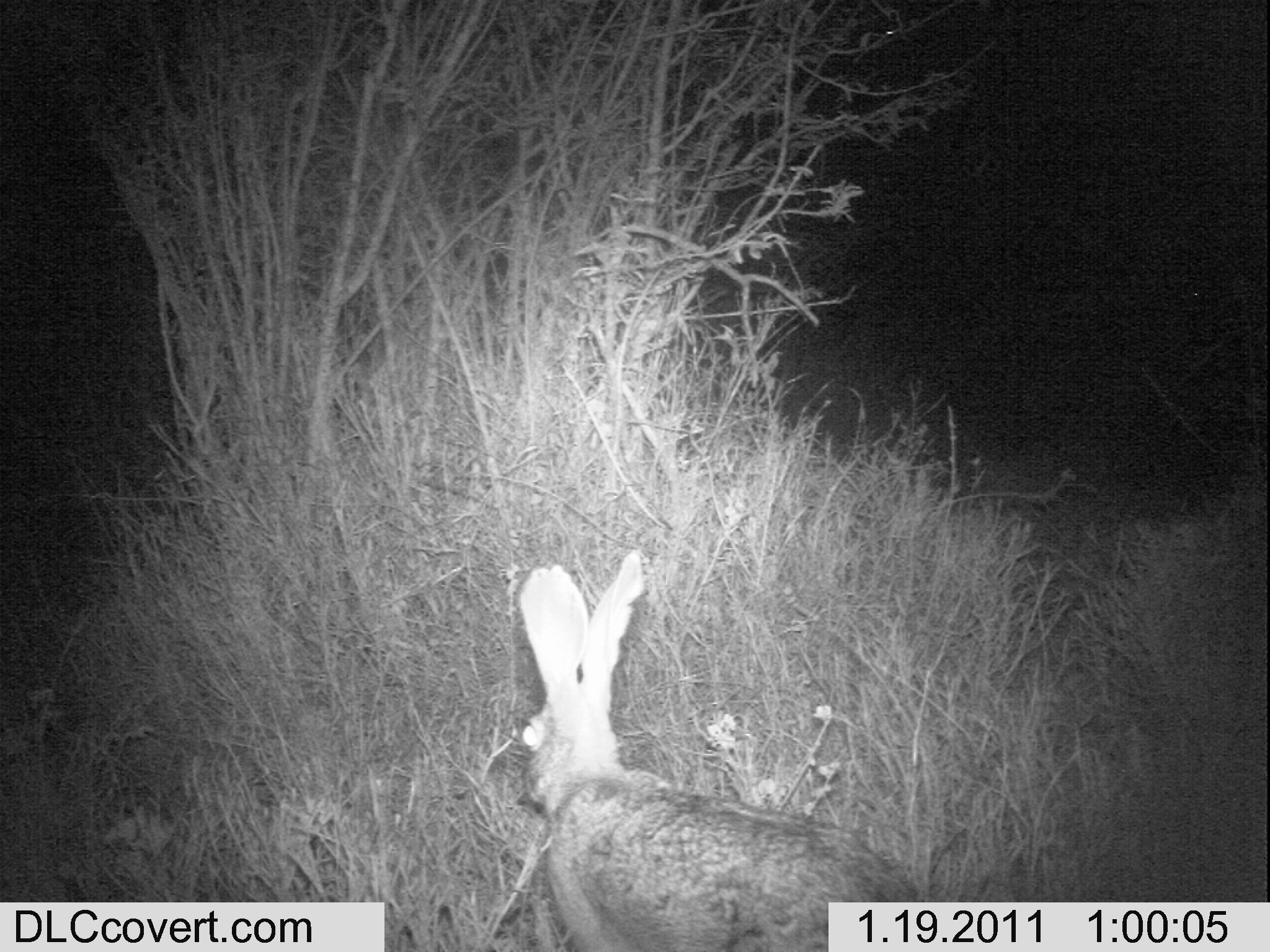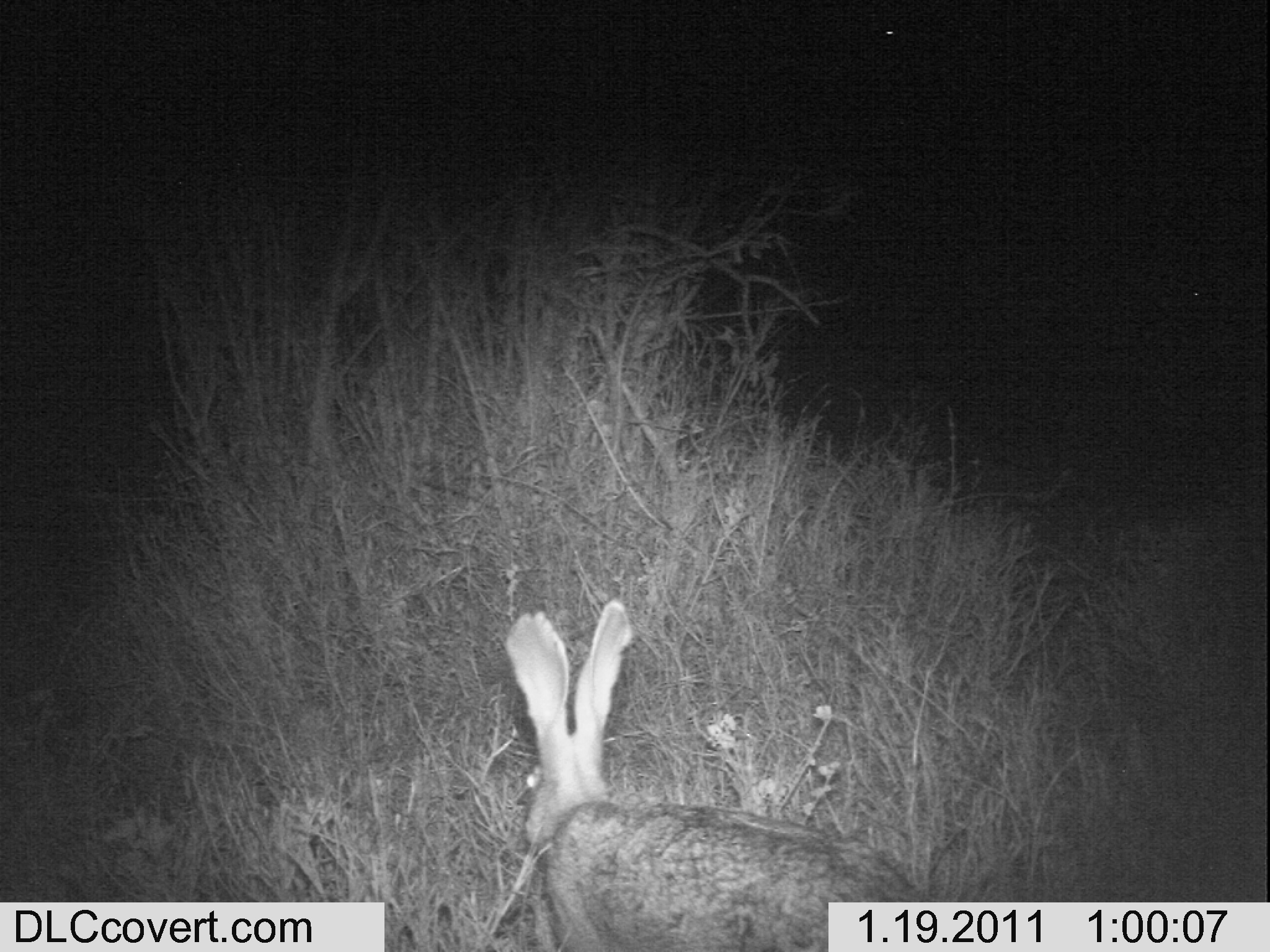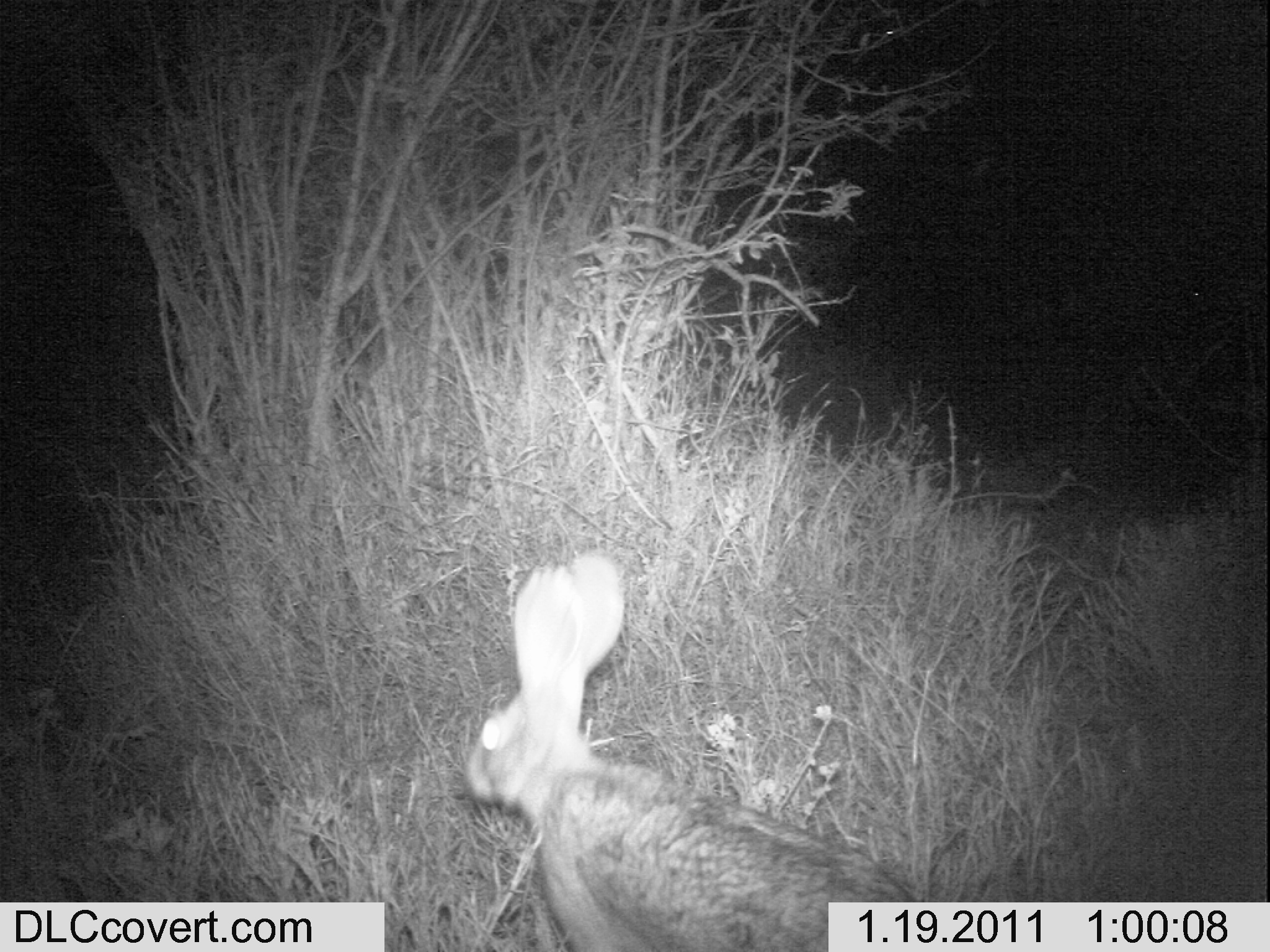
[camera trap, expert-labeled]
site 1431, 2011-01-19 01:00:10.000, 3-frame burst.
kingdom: Animalia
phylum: Chordata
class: Mammalia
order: Lagomorpha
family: Leporidae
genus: Lepus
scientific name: Lepus saxatilis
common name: scrub hare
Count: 1.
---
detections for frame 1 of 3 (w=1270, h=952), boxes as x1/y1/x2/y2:
lepus saxatilis: 516/549/953/951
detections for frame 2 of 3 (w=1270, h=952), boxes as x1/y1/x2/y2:
lepus saxatilis: 503/597/960/951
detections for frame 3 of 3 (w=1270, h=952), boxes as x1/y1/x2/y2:
lepus saxatilis: 461/551/981/950